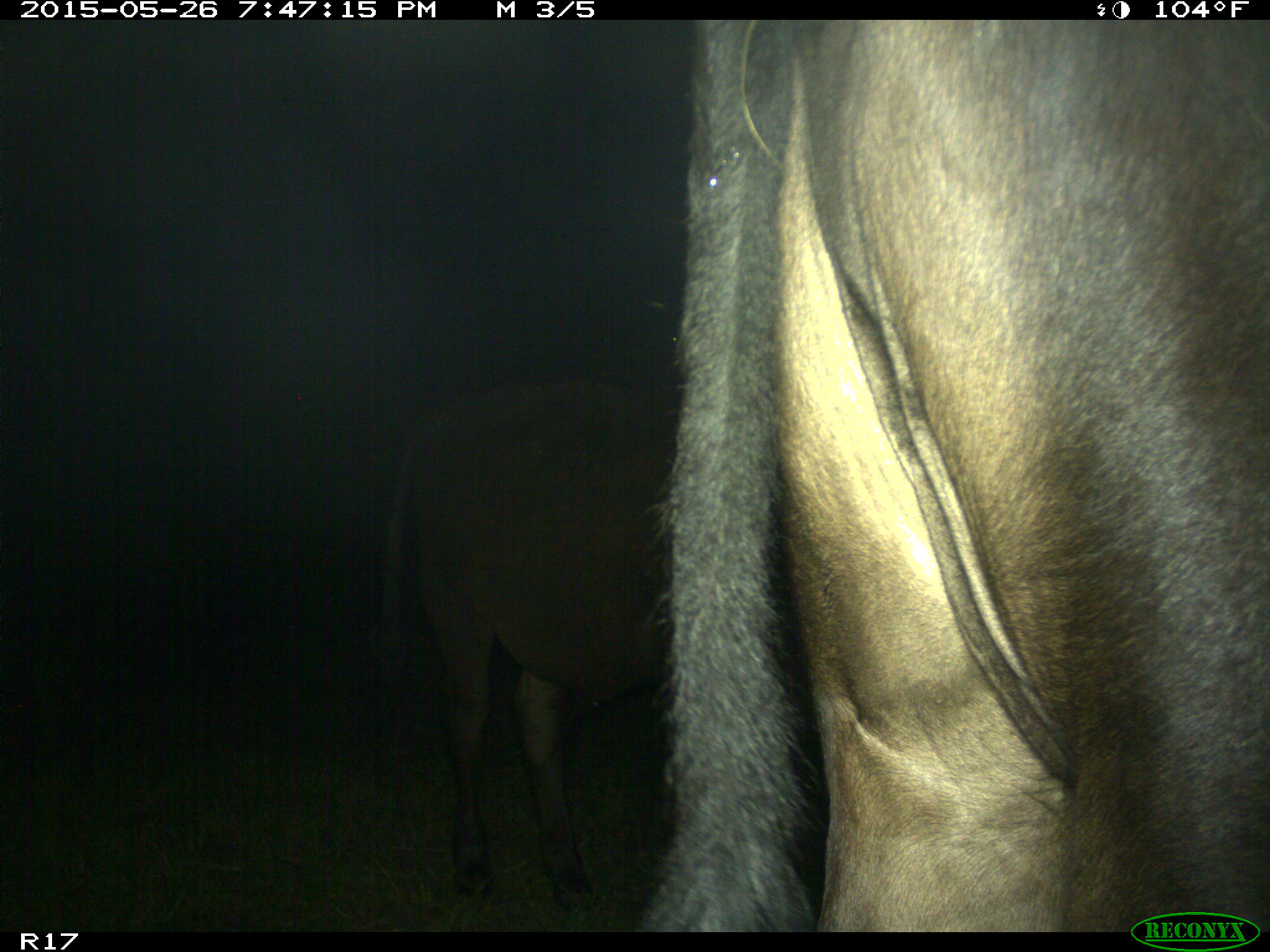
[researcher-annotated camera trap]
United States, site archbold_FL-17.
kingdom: Animalia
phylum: Chordata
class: Mammalia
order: Artiodactyla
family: Bovidae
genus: Bos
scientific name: Bos taurus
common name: domestic cow